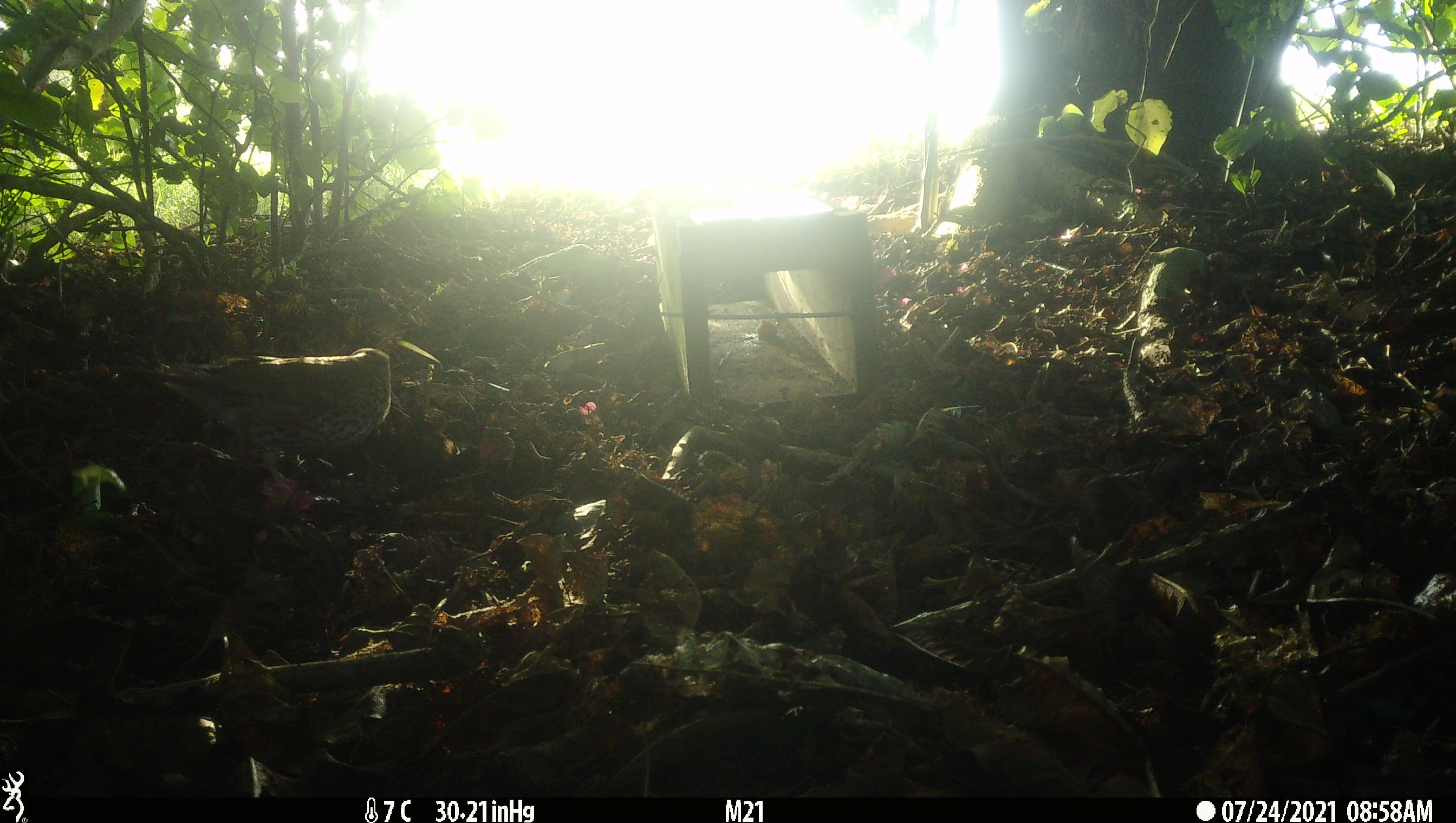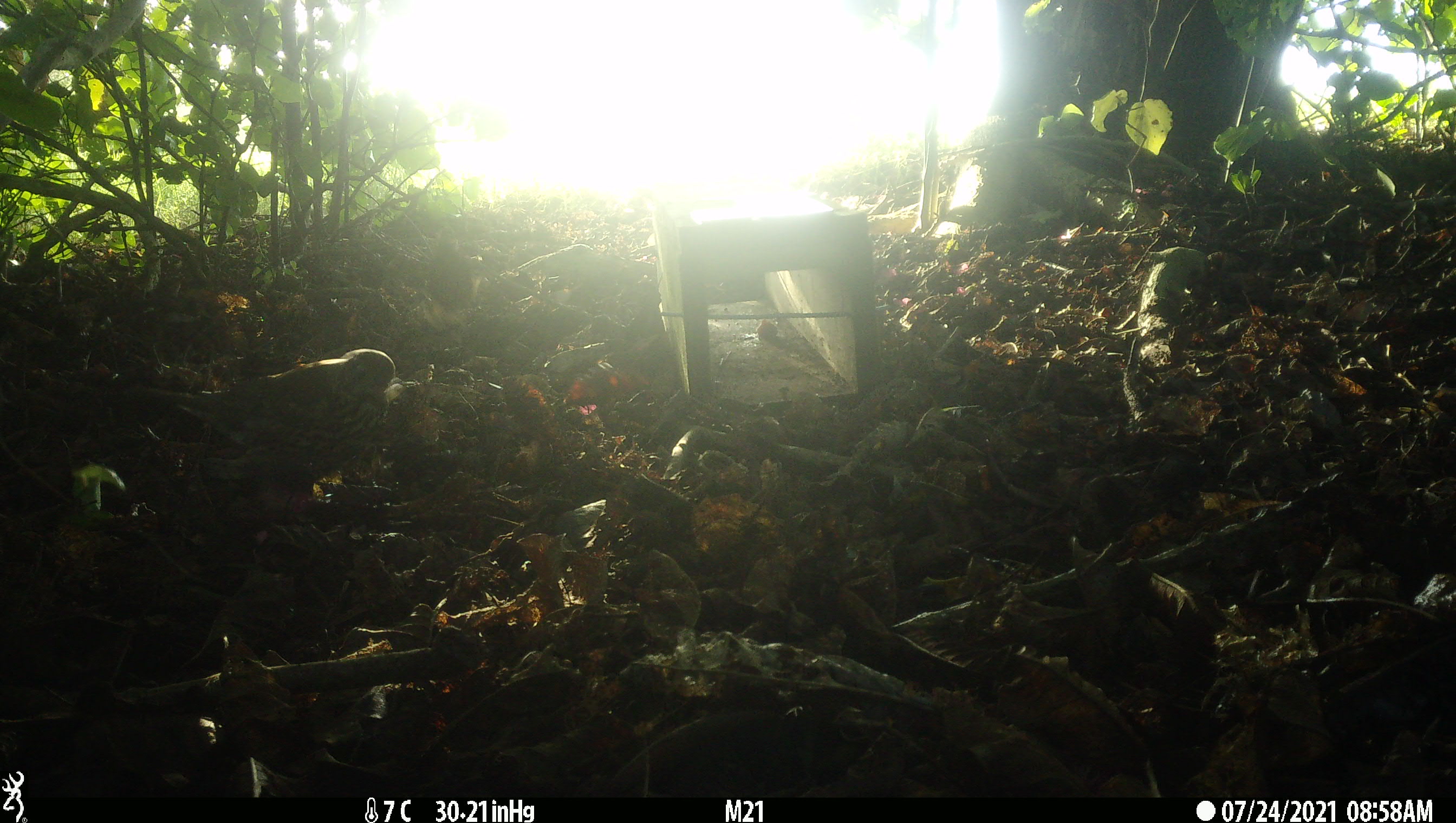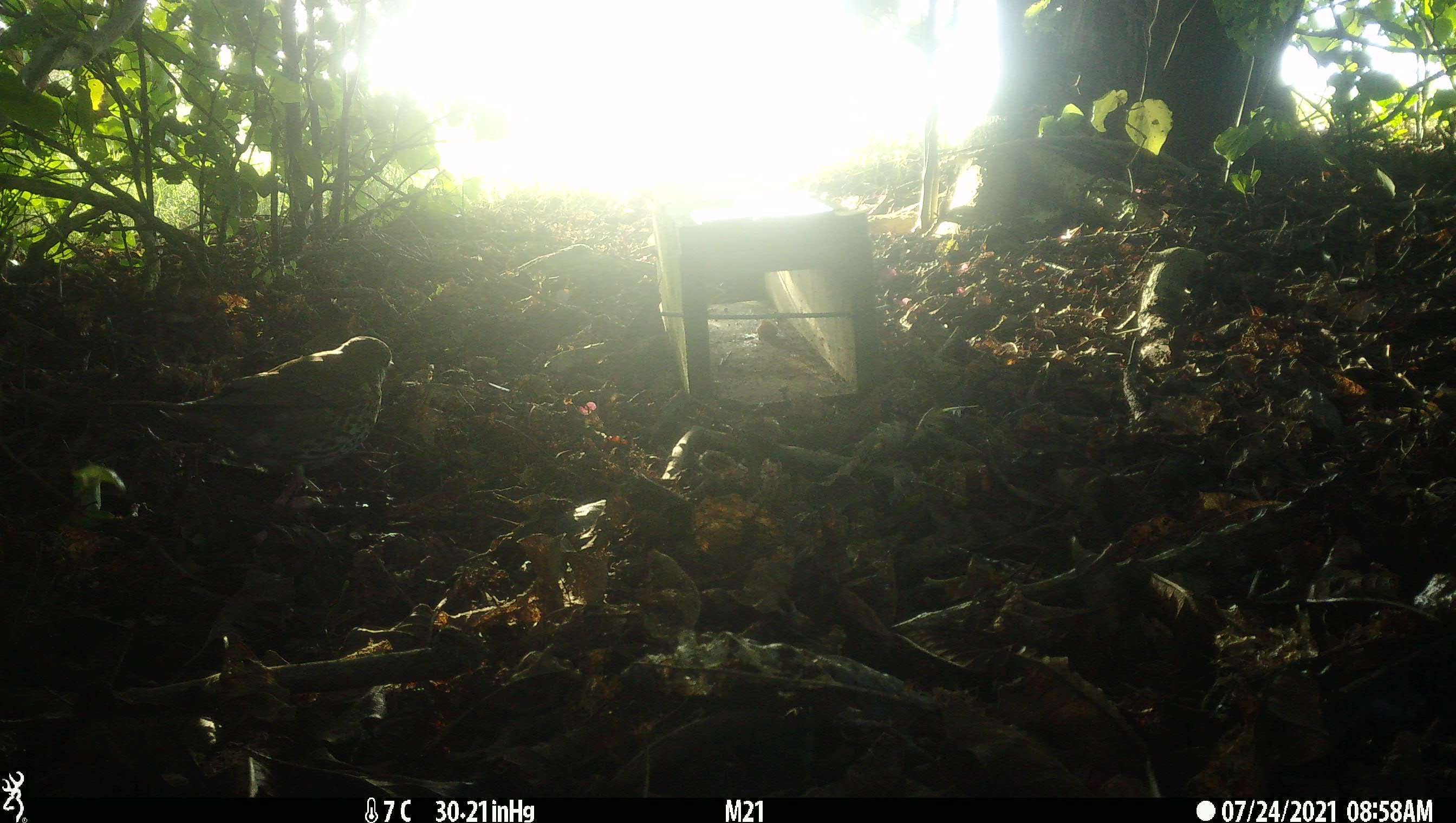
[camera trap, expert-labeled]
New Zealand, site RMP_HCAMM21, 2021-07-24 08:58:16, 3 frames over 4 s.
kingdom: Animalia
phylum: Chordata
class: Aves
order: Passeriformes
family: Turdidae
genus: Turdus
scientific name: Turdus philomelos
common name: song thrush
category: thrush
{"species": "thrush (song thrush) (Turdus philomelos)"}